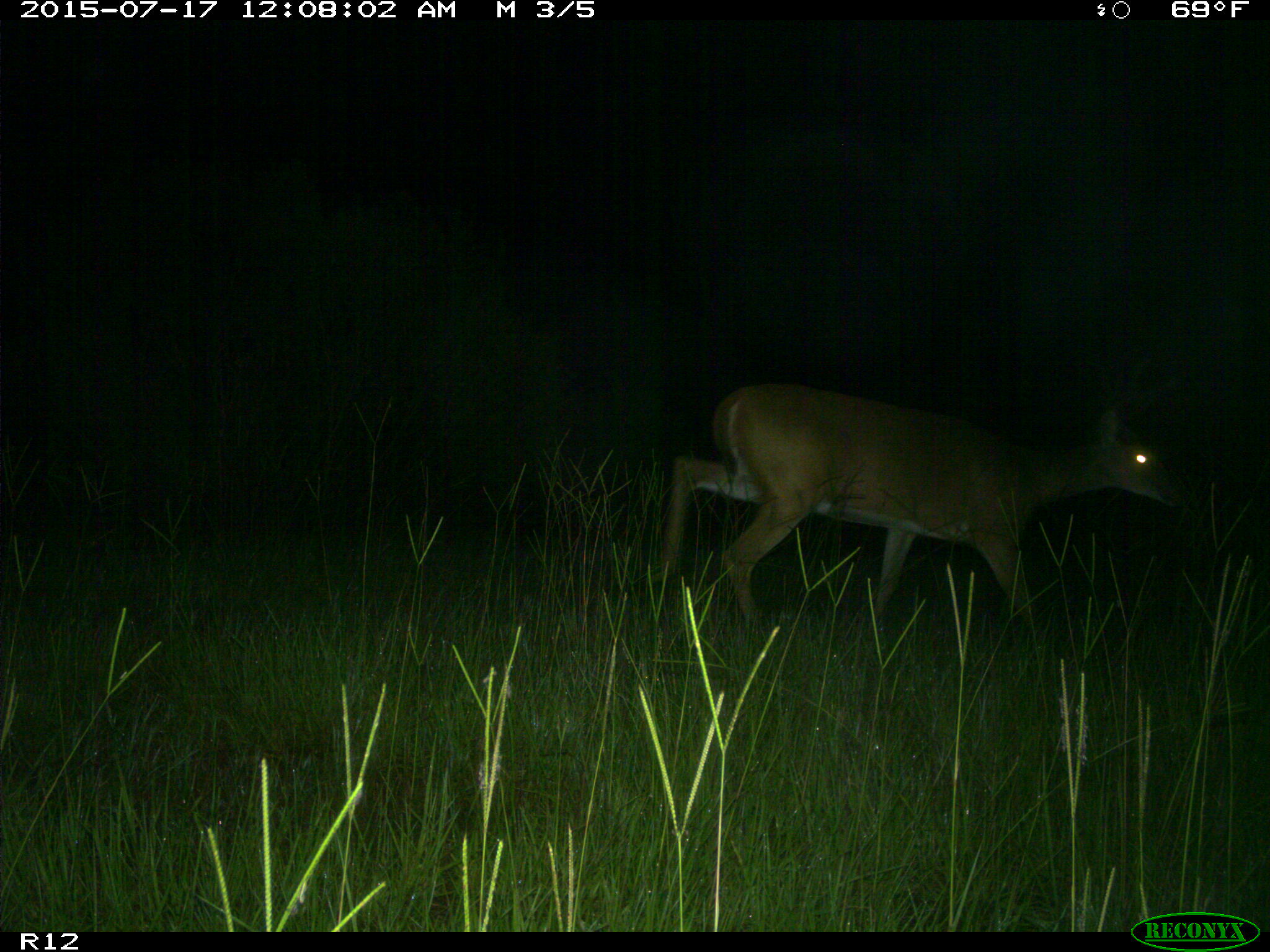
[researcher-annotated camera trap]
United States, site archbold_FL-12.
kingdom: Animalia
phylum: Chordata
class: Mammalia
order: Artiodactyla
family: Cervidae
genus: Odocoileus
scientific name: Odocoileus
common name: deer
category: unidentified deer